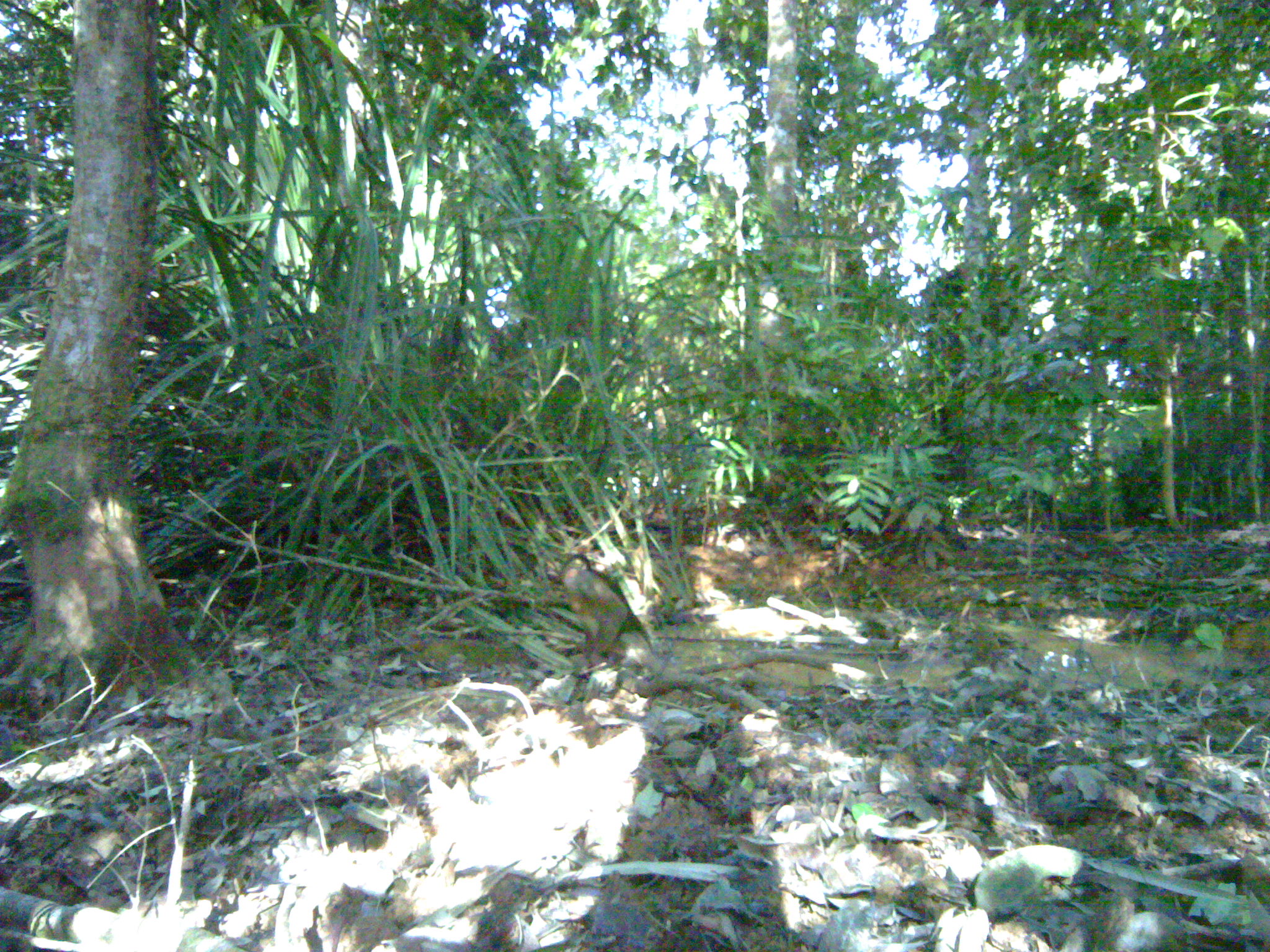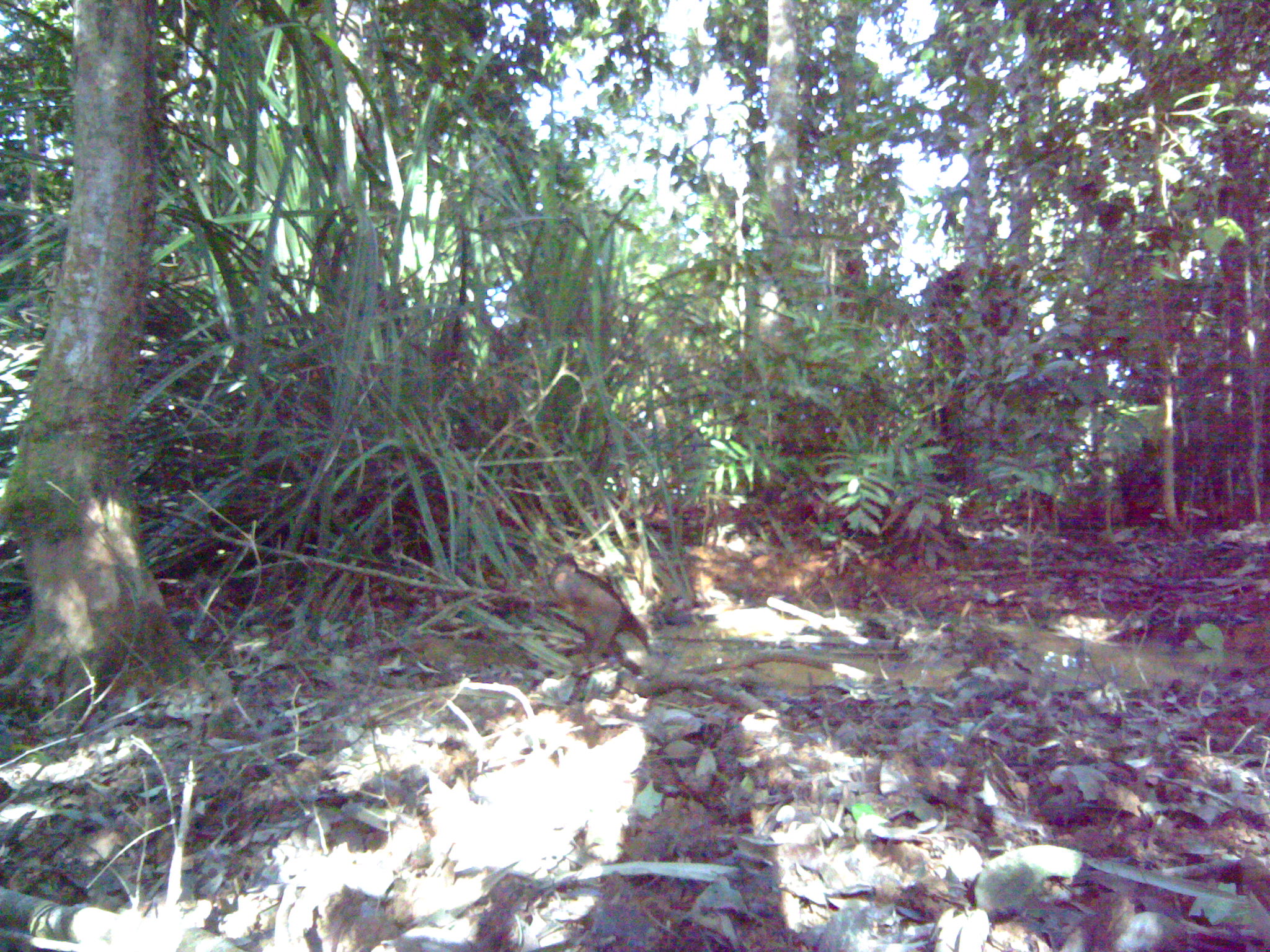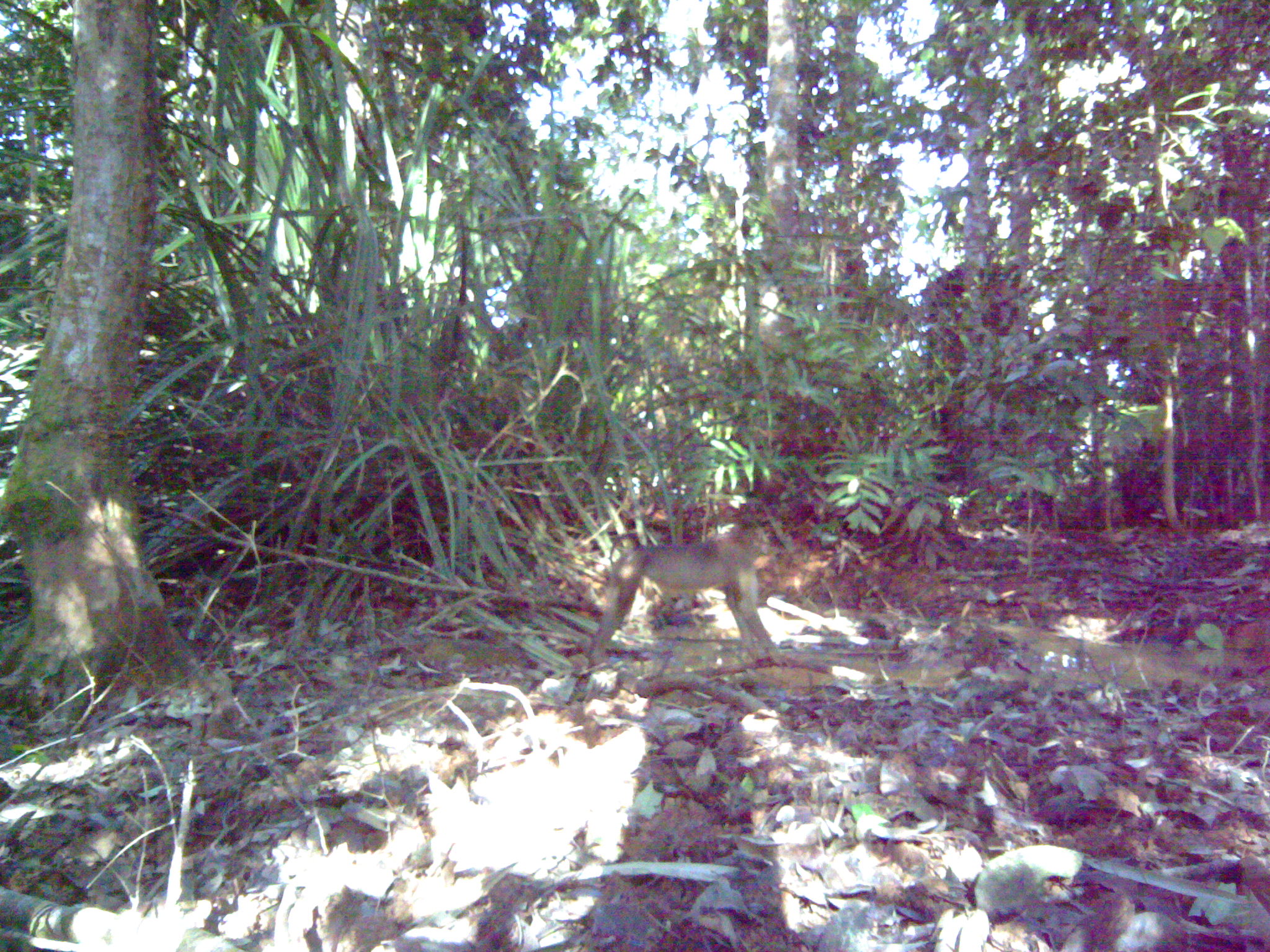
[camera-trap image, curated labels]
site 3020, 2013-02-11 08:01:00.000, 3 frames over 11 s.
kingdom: Animalia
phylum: Chordata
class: Mammalia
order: Primates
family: Cercopithecidae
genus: Macaca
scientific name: Macaca nemestrina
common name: southern pig-tailed macaque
Macaca nemestrina (southern pig-tailed macaque), count 1.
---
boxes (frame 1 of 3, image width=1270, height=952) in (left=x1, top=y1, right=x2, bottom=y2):
macaca nemestrina: (left=562, top=555, right=654, bottom=676)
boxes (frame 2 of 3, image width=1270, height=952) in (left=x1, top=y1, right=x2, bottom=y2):
macaca nemestrina: (left=550, top=555, right=649, bottom=666)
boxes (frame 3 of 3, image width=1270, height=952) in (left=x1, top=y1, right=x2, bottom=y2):
macaca nemestrina: (left=587, top=519, right=786, bottom=666)